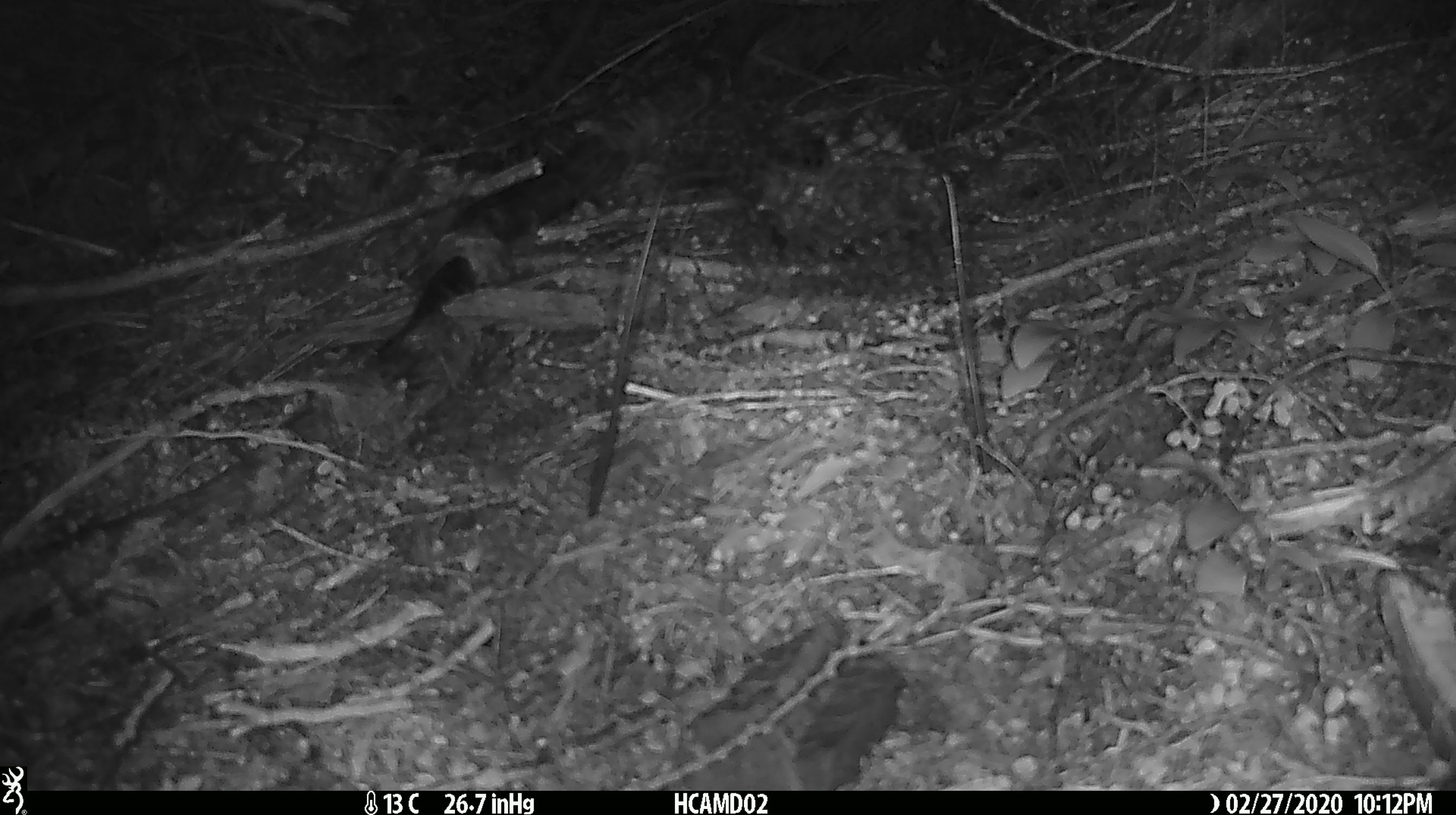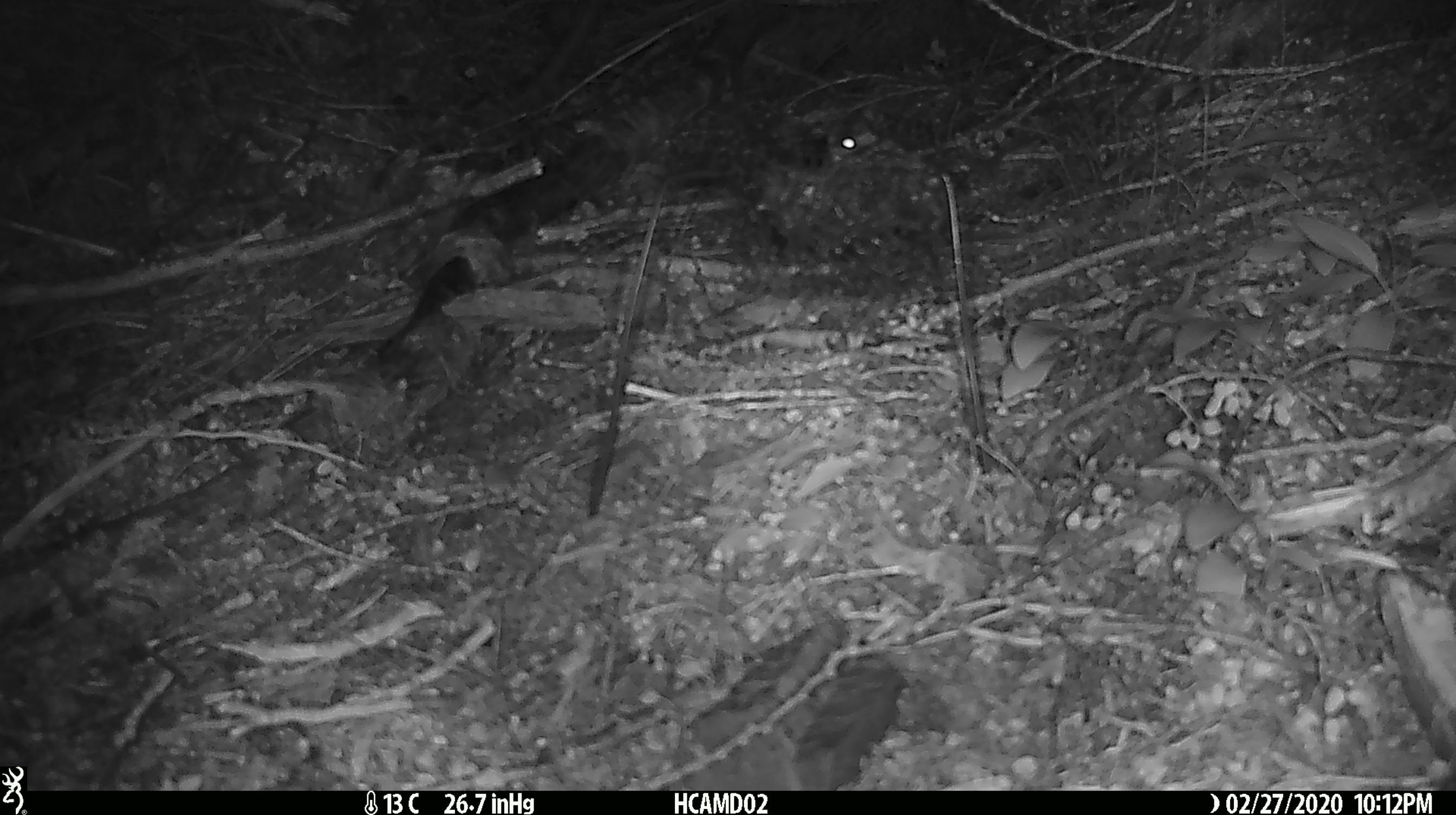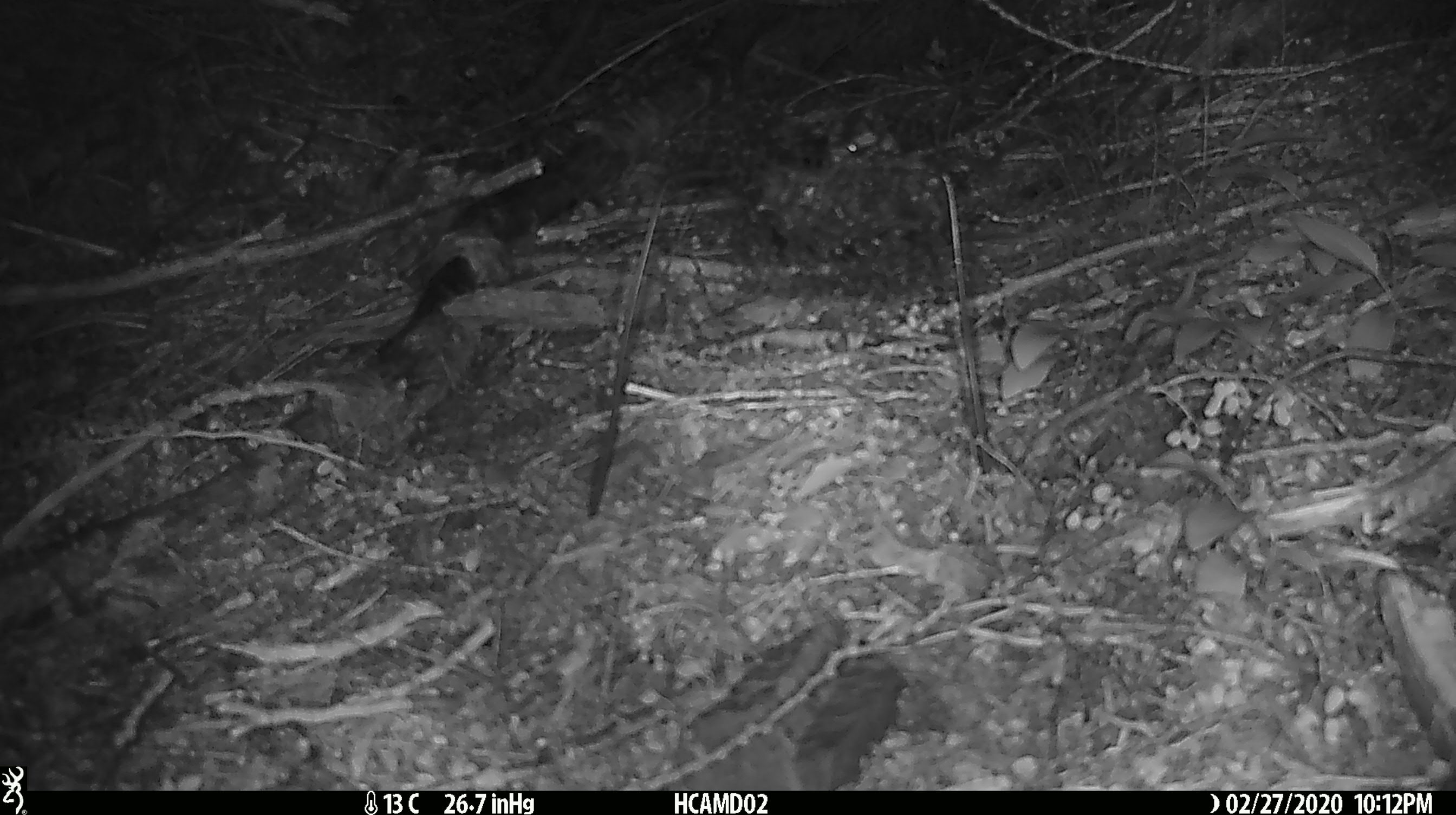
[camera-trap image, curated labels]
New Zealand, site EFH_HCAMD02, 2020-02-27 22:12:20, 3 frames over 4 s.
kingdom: Animalia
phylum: Chordata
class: Mammalia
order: Rodentia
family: Muridae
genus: Mus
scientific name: Mus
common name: mouse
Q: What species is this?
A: Mouse (Mus).